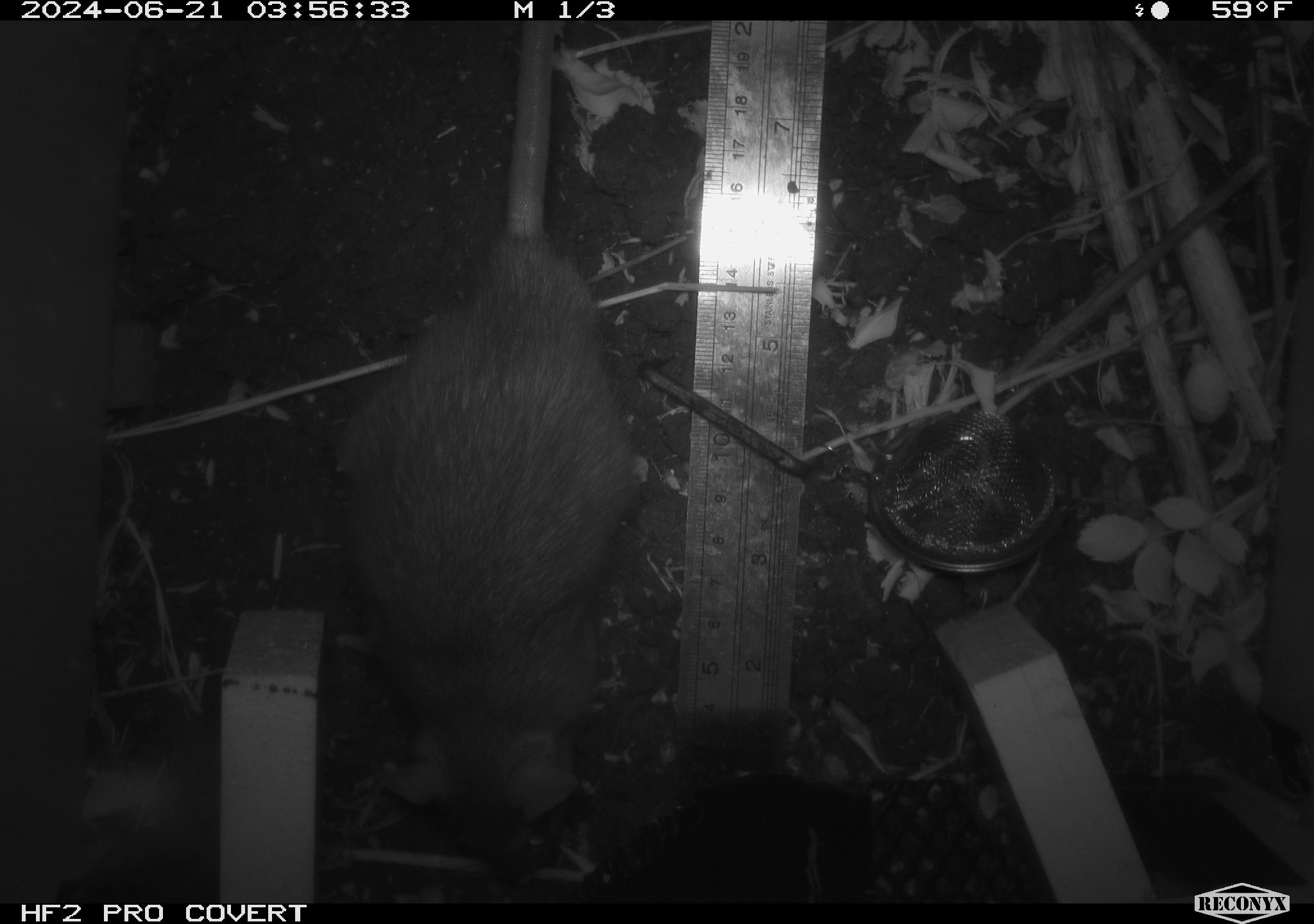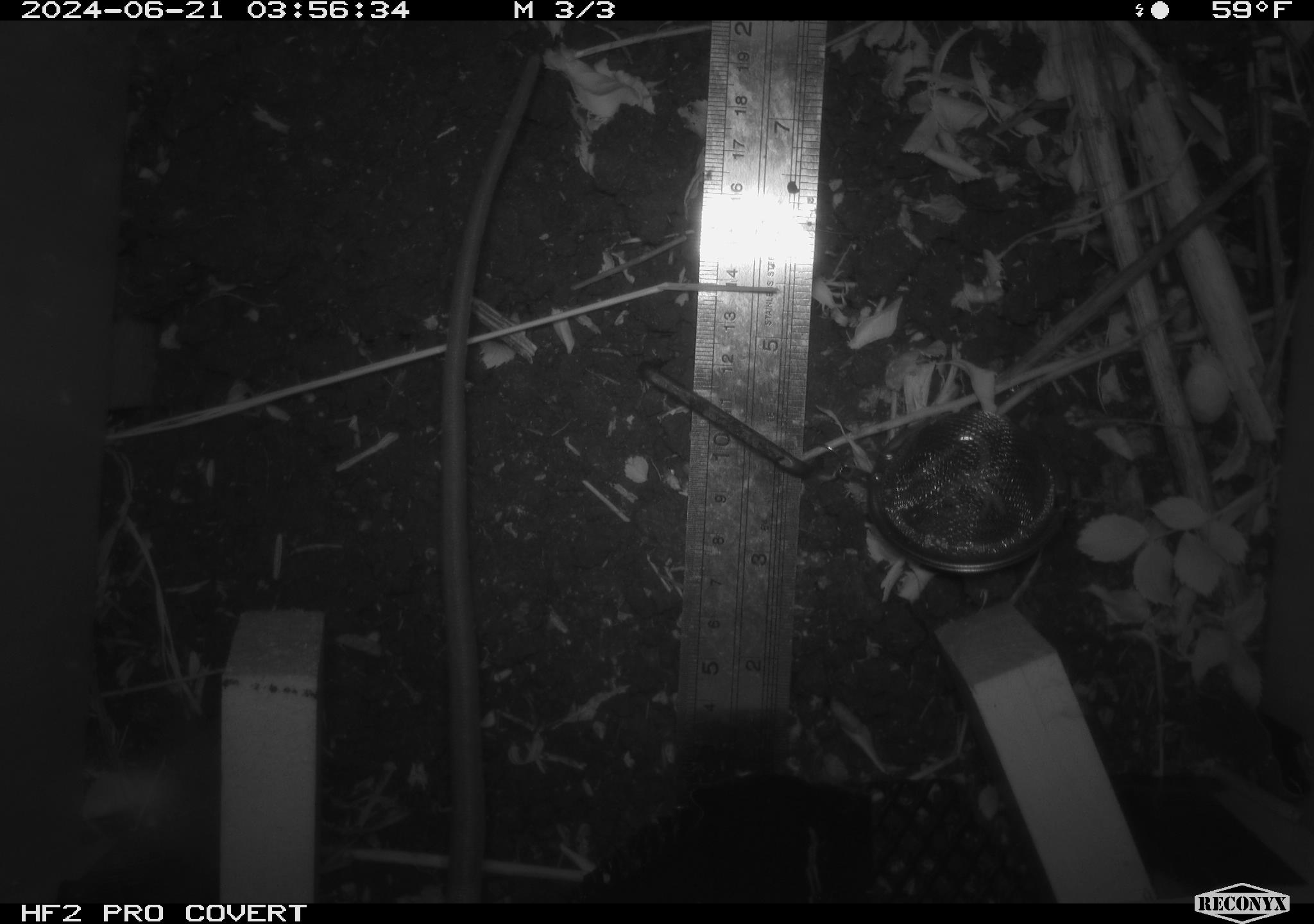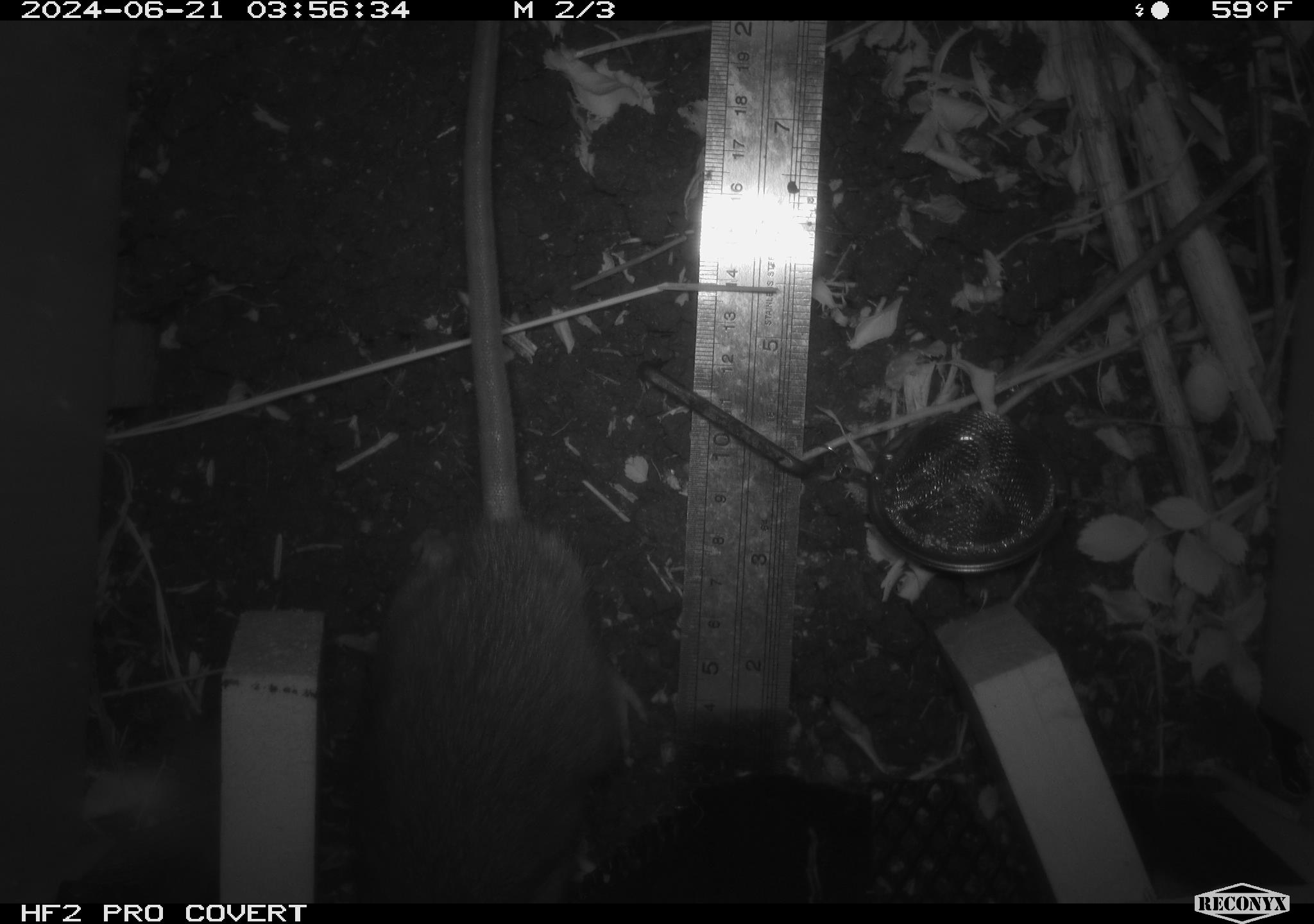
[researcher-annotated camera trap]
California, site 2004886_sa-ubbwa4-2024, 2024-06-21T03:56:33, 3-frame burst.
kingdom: Animalia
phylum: Chordata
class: Mammalia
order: Rodentia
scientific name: Rodentia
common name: woodrat or rat or mouse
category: woodrat or rat or mouse species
Woodrat or rat or mouse species (woodrat or rat or mouse) (Rodentia).